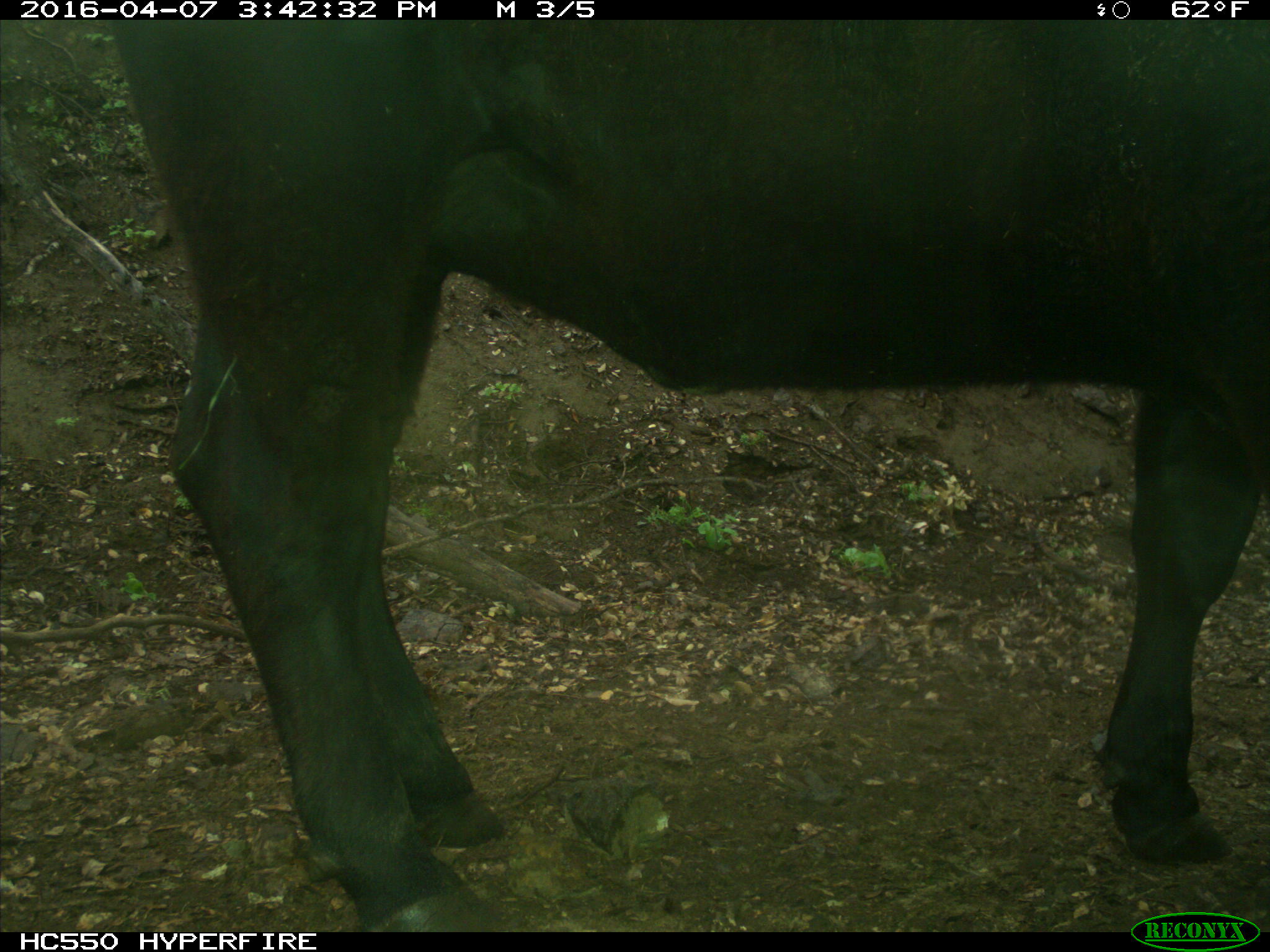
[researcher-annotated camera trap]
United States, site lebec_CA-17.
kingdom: Animalia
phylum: Chordata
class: Mammalia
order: Artiodactyla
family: Bovidae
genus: Bos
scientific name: Bos taurus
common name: domestic cow